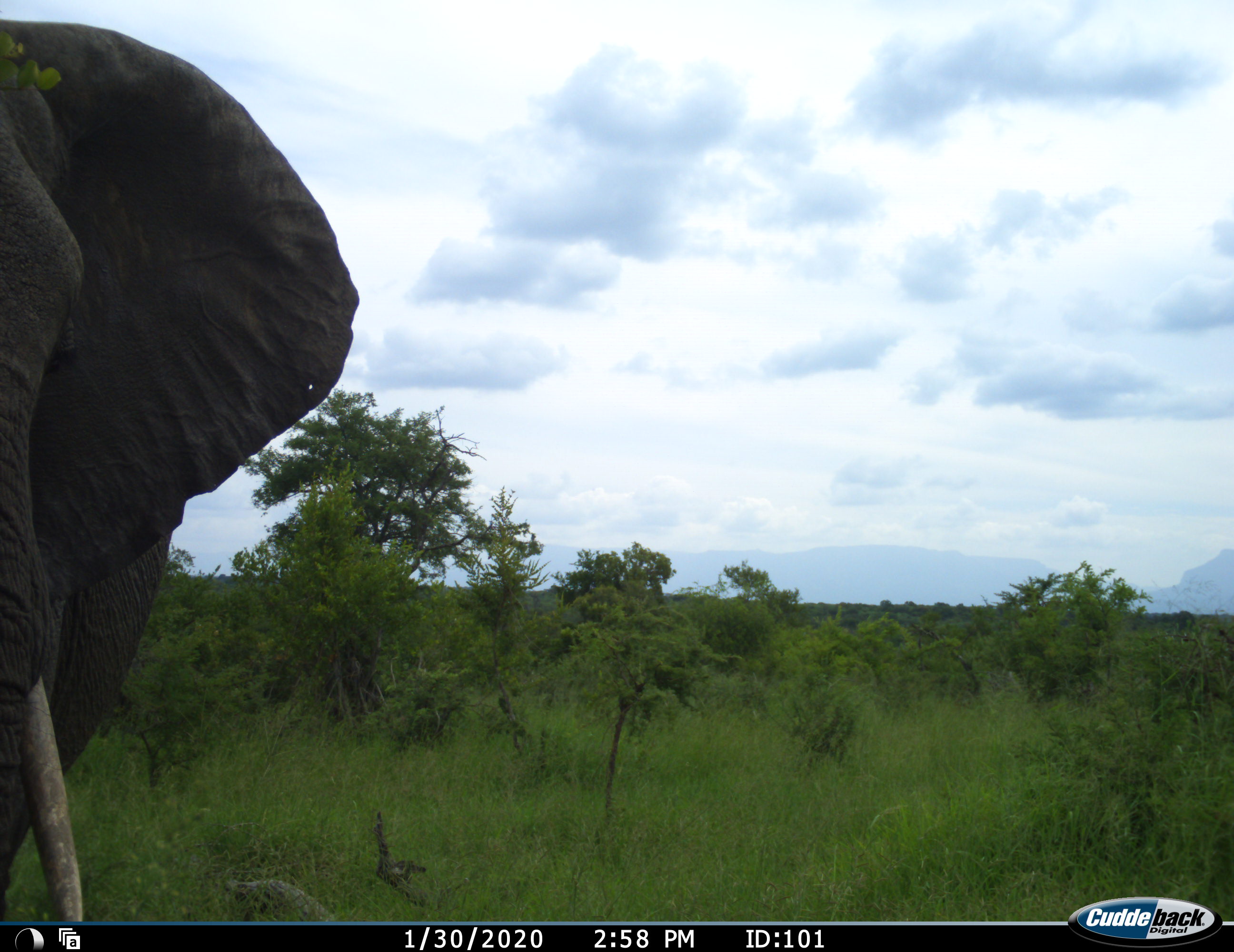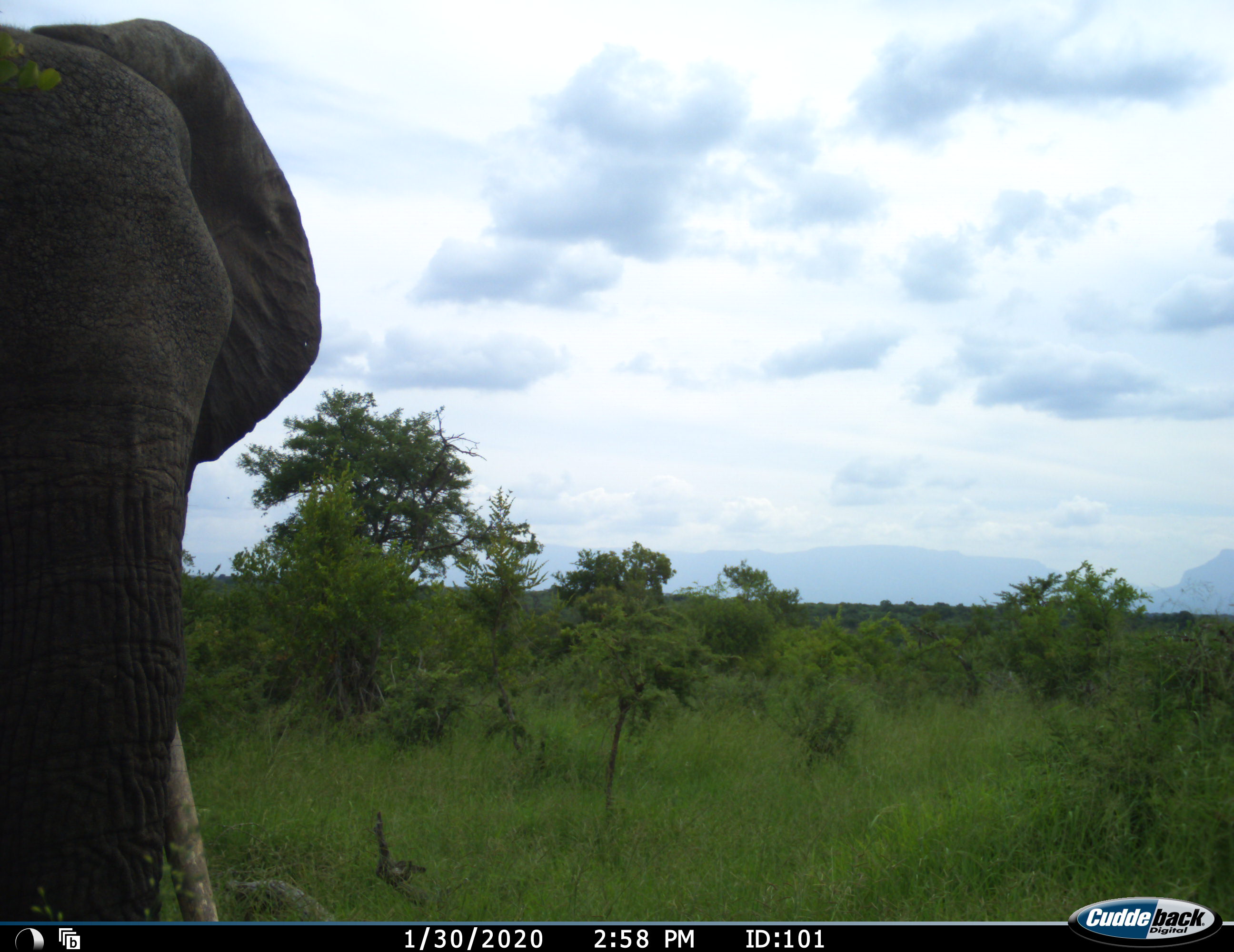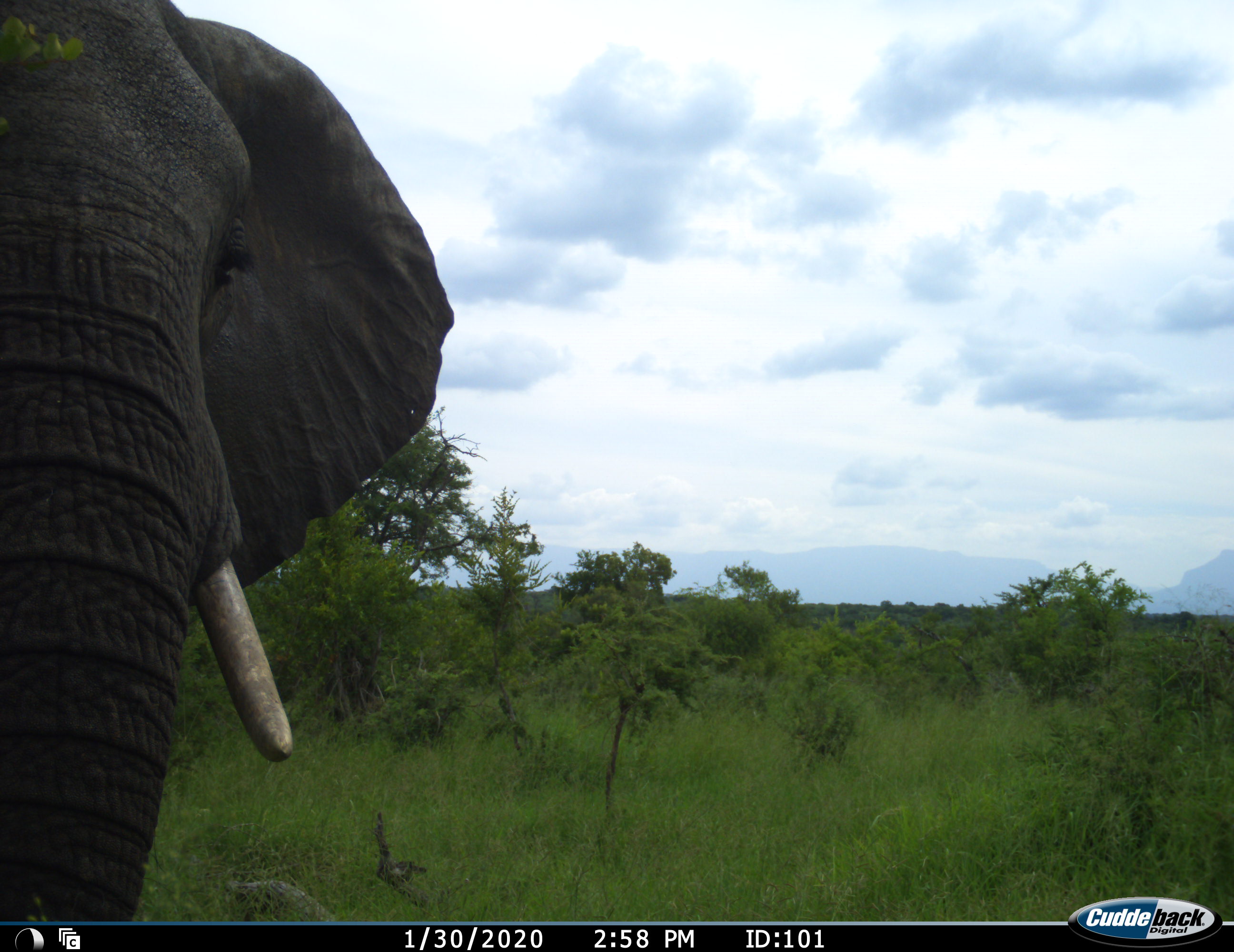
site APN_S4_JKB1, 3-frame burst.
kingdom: Animalia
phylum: Chordata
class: Mammalia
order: Proboscidea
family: Elephantidae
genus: Loxodonta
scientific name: Loxodonta africana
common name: african bush elephant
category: elephant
Elephant (african bush elephant) (Loxodonta africana), count 1. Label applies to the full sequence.